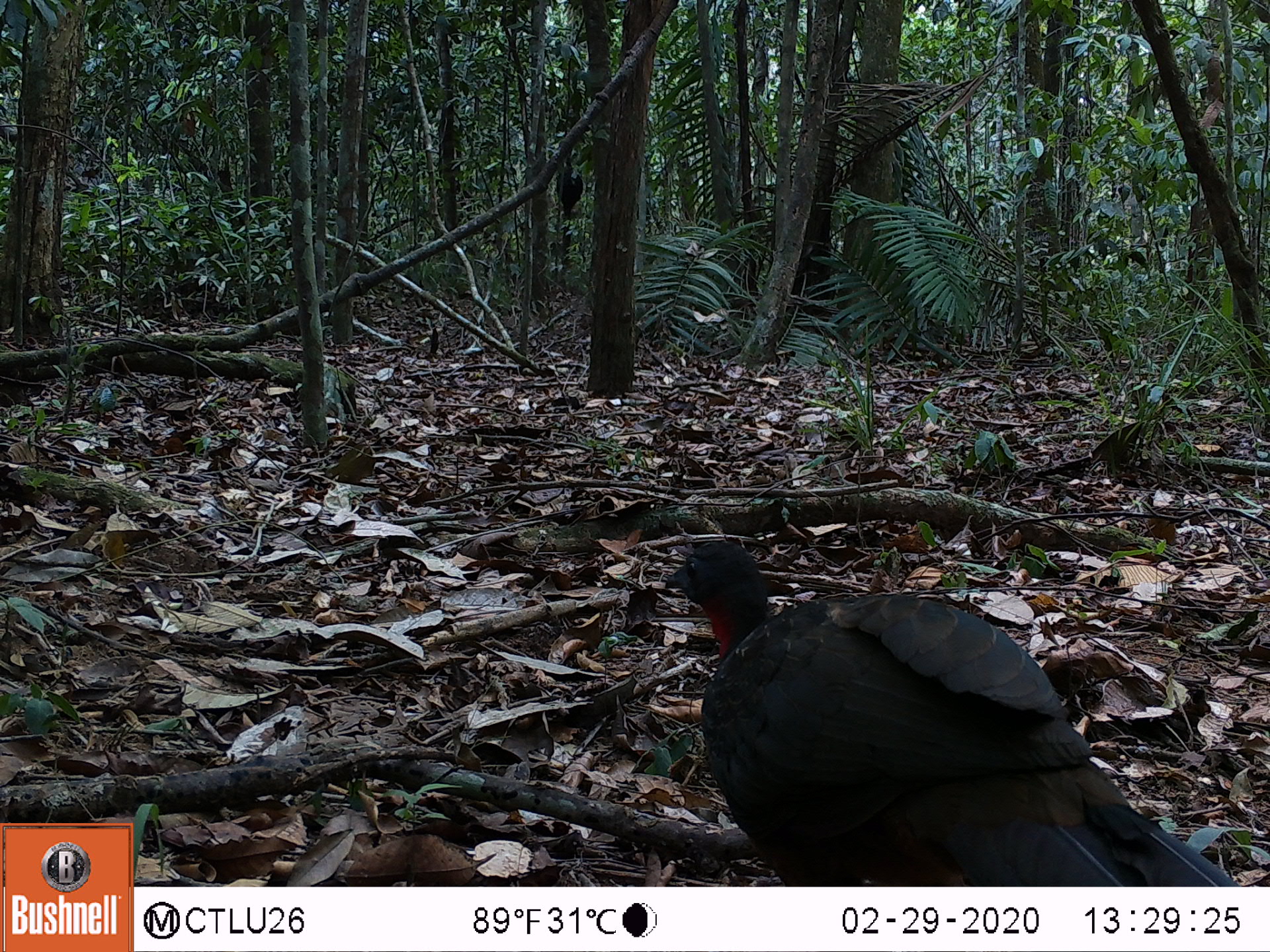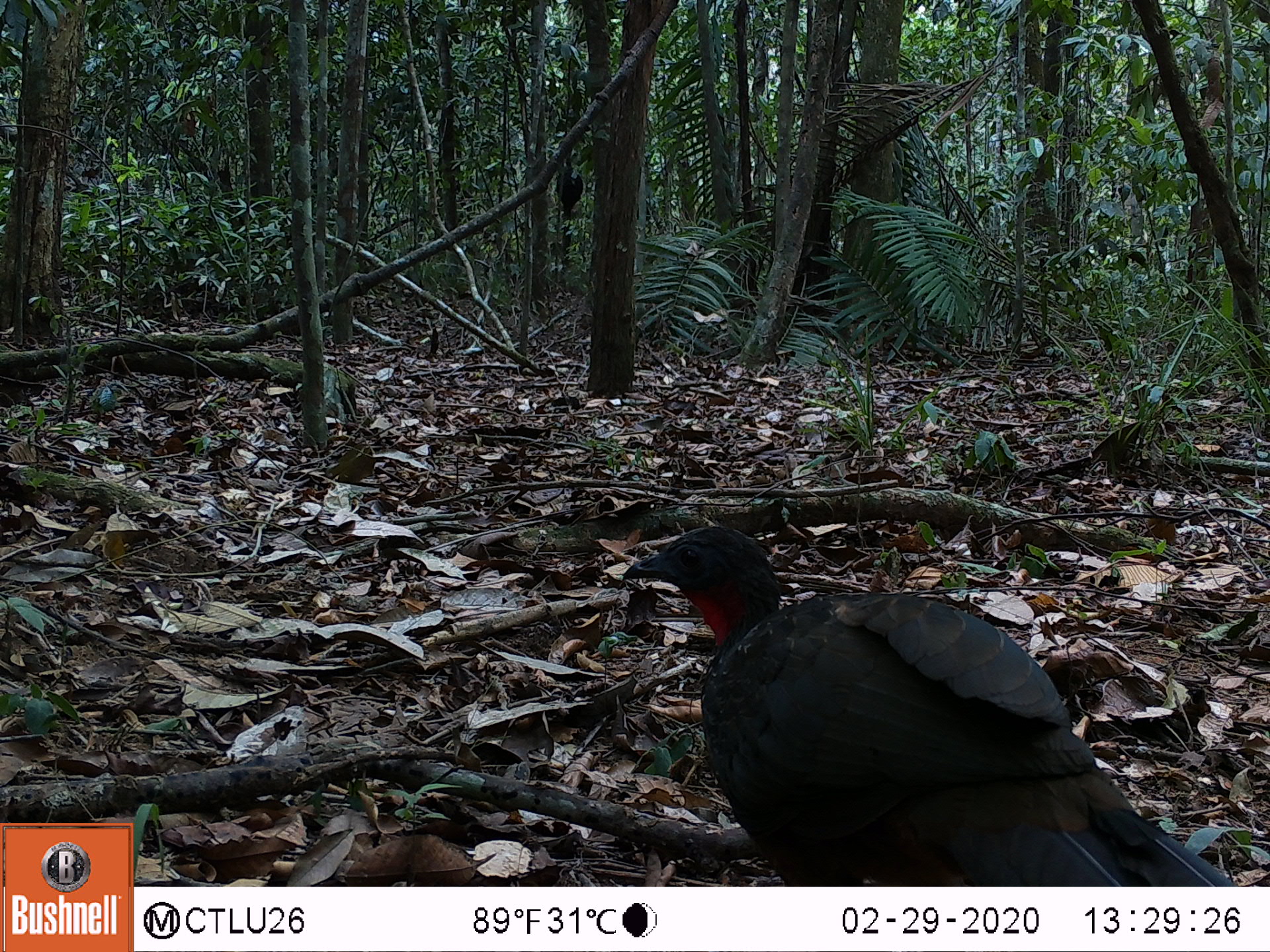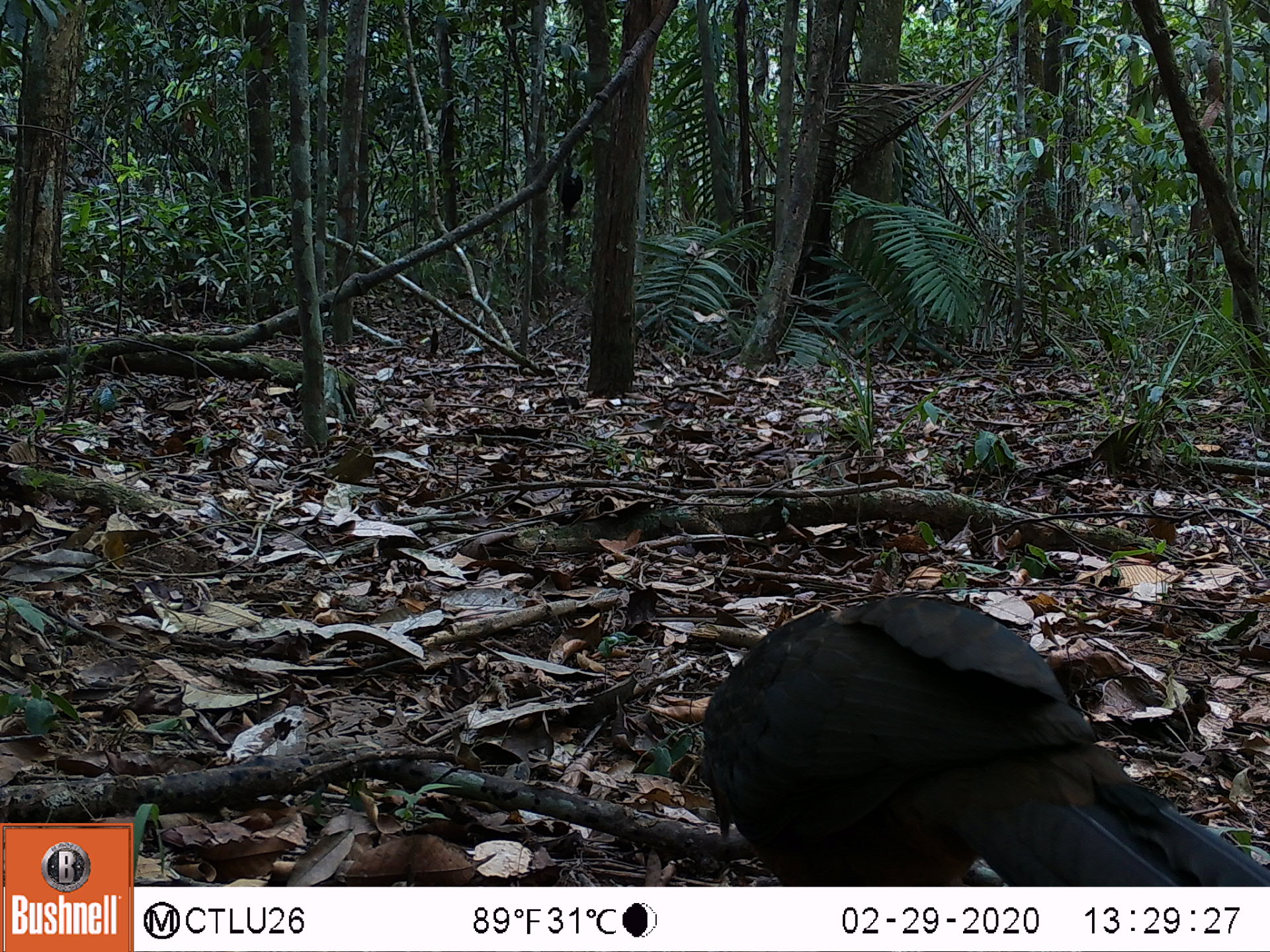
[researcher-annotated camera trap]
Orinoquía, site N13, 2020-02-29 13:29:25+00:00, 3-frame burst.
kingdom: Animalia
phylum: Chordata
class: Aves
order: Galliformes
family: Cracidae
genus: Penelope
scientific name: Penelope jacquacu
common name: spix's guan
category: spixs guan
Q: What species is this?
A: Spixs guan (spix's guan) (Penelope jacquacu).